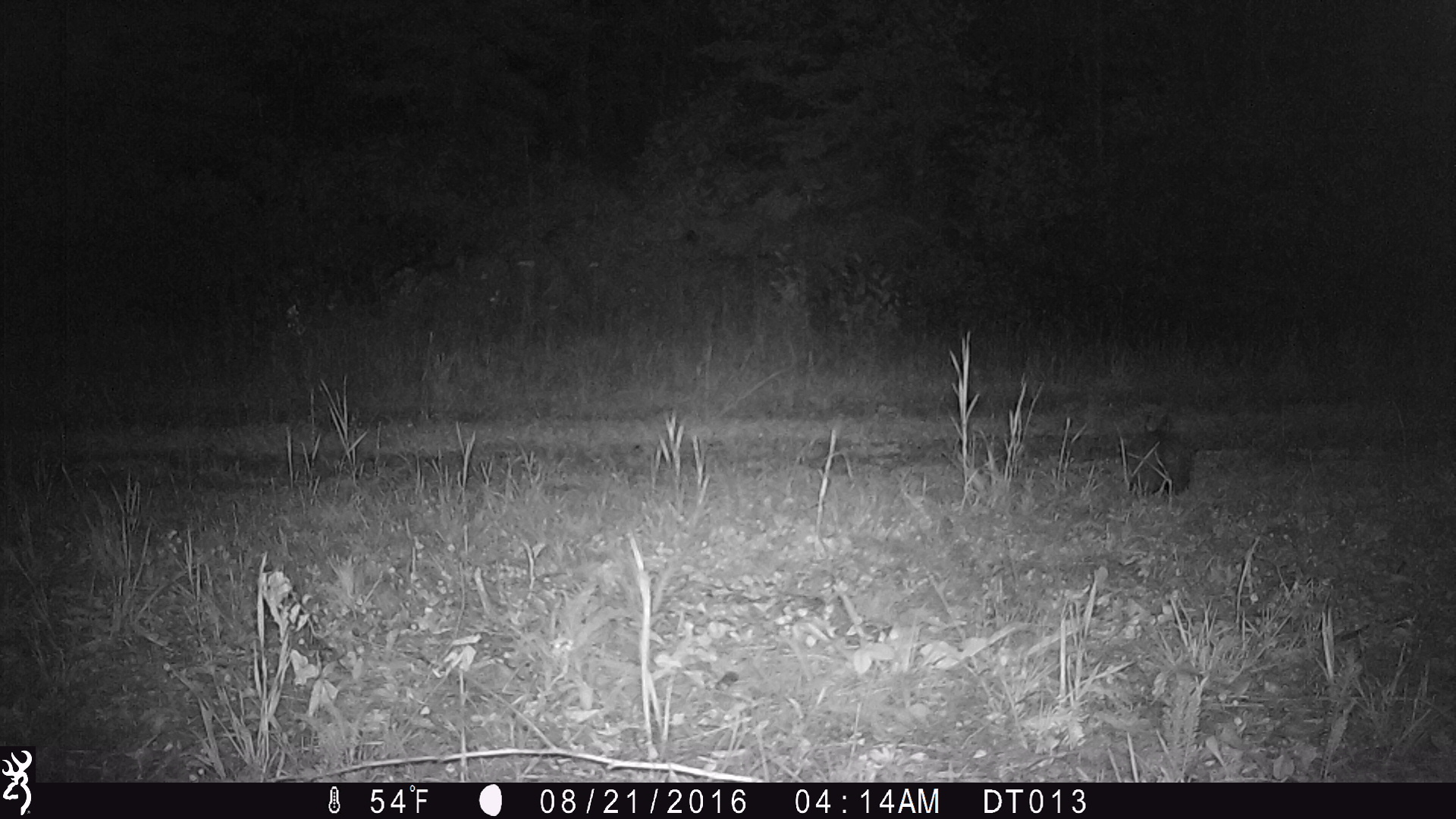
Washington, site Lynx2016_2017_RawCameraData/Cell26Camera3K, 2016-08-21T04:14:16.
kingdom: Animalia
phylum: Chordata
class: Mammalia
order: Lagomorpha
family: Leporidae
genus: Lepus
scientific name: Lepus americanus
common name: snowshoe hare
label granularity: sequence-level